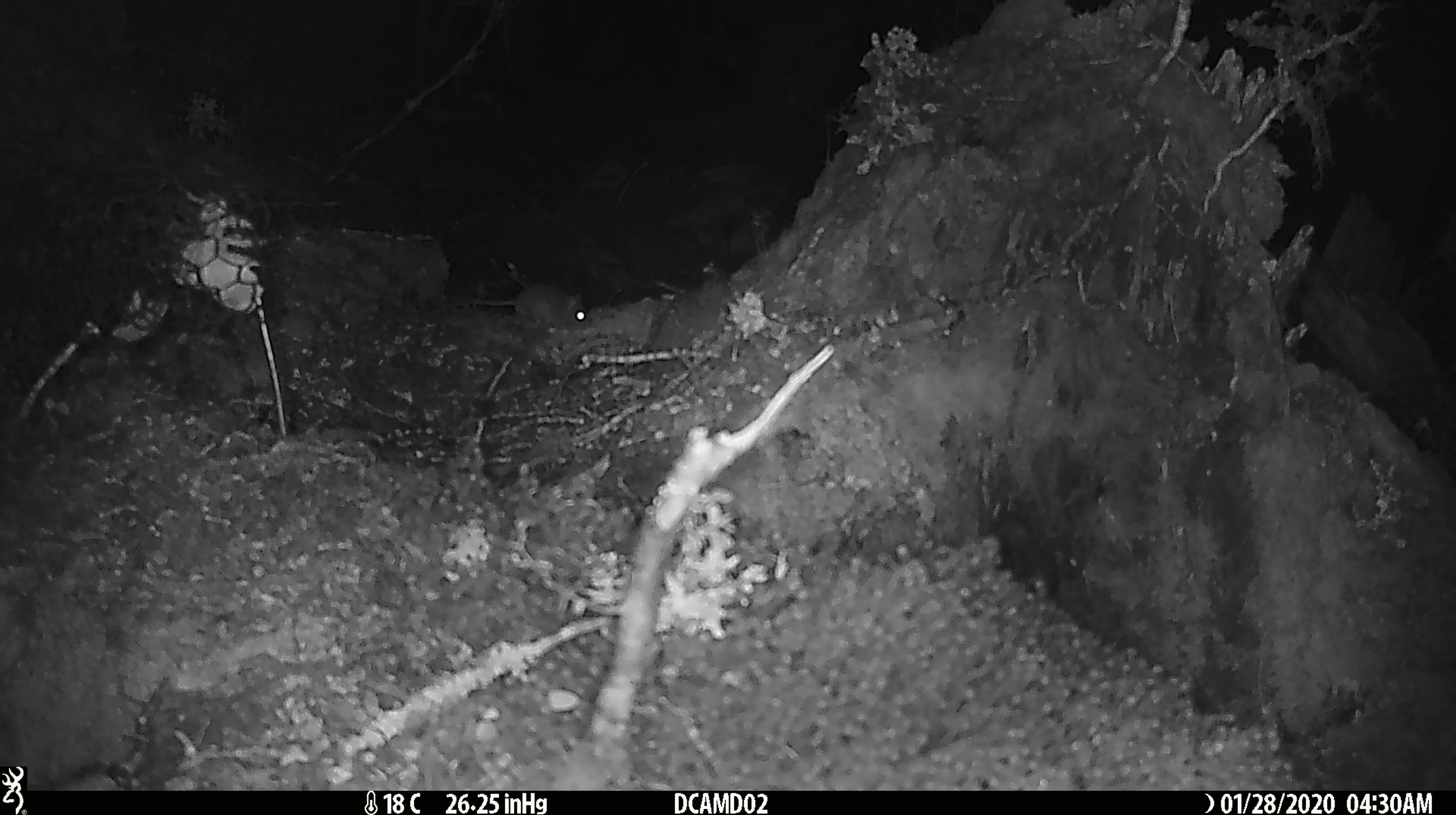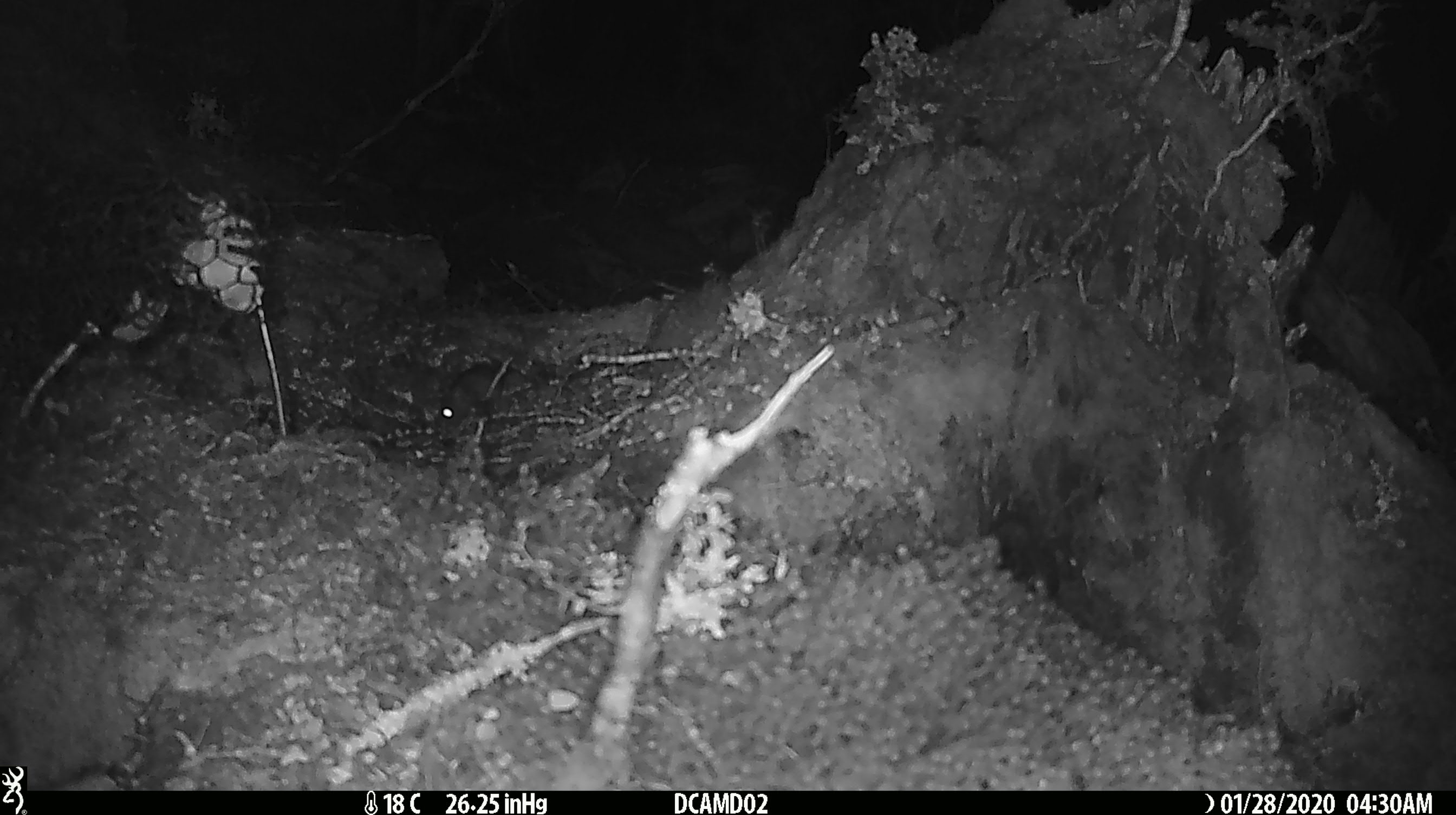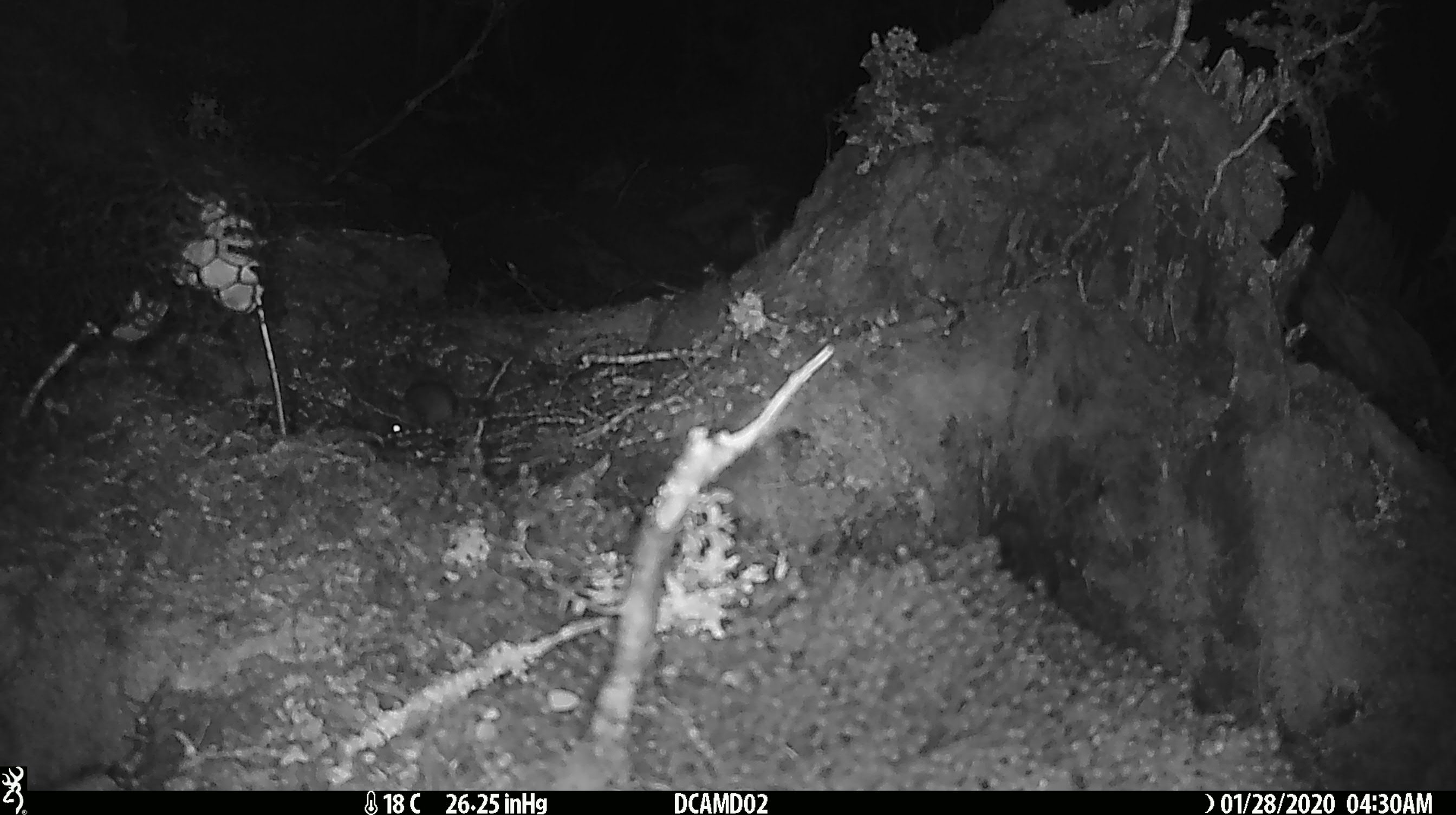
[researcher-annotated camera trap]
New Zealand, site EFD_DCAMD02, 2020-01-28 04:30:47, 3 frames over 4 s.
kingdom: Animalia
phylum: Chordata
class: Mammalia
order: Rodentia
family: Muridae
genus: Mus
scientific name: Mus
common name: mouse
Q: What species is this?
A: Mouse (Mus).